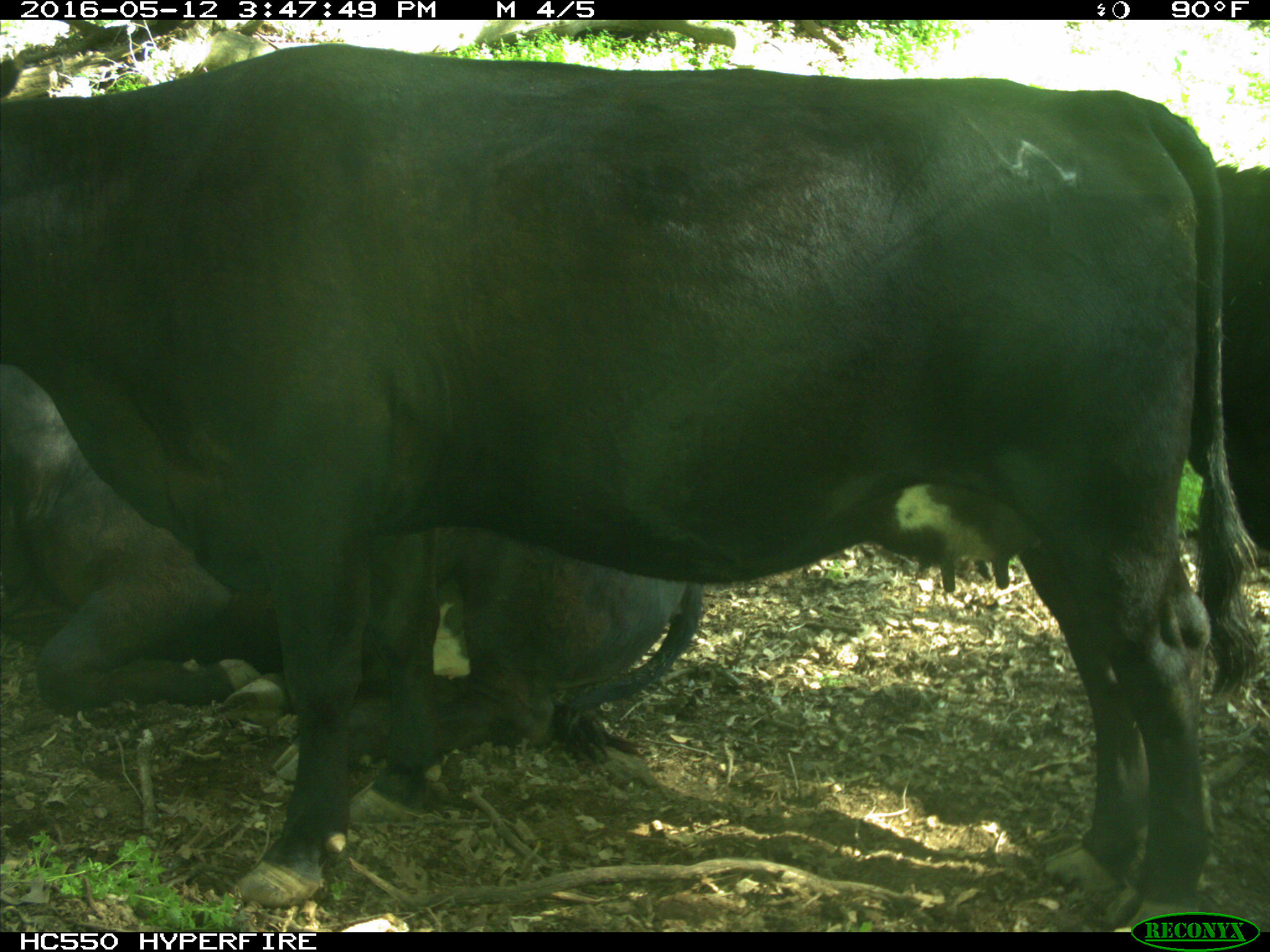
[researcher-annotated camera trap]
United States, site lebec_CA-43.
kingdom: Animalia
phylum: Chordata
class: Mammalia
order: Artiodactyla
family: Bovidae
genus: Bos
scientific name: Bos taurus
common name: domestic cow